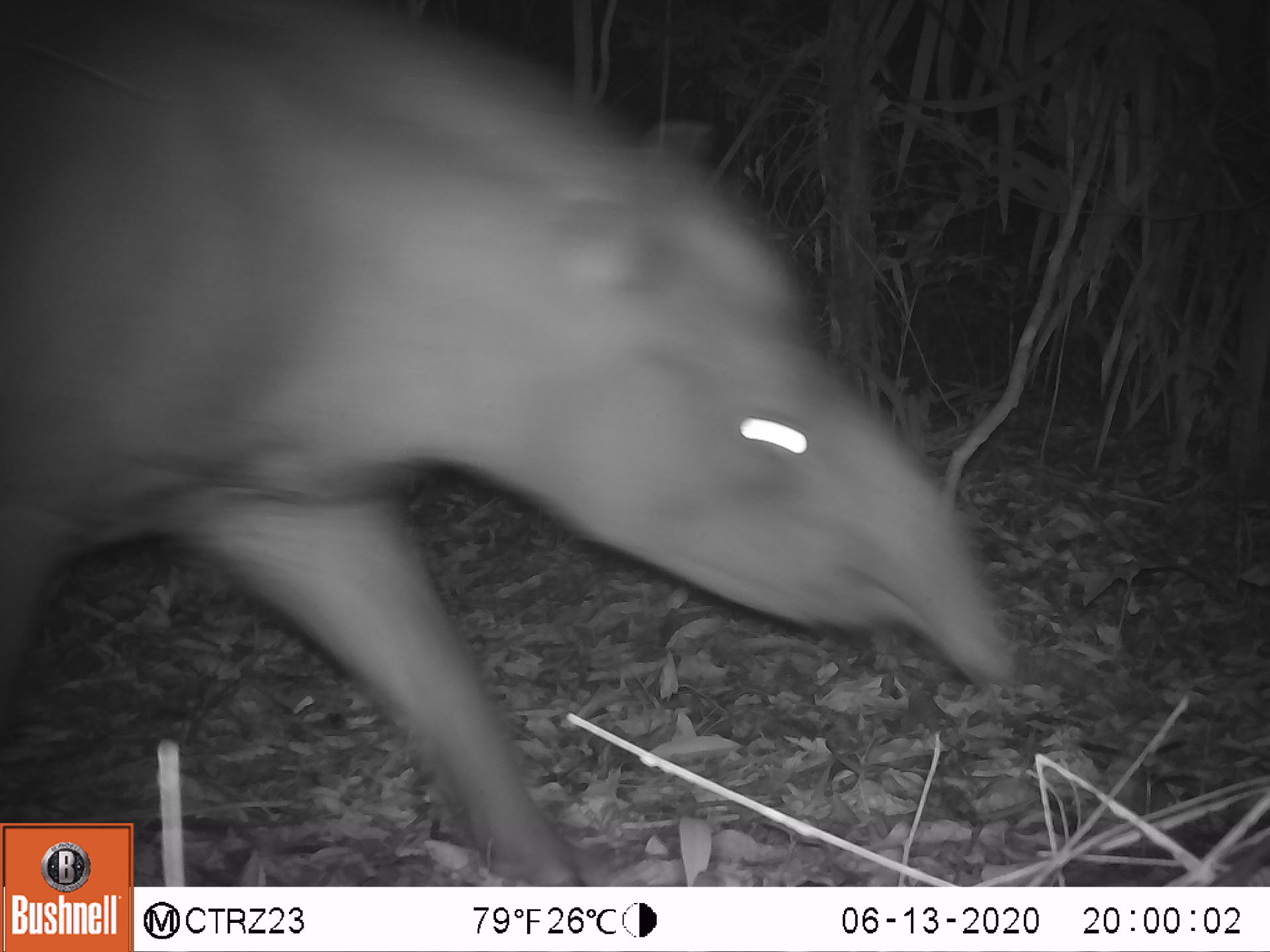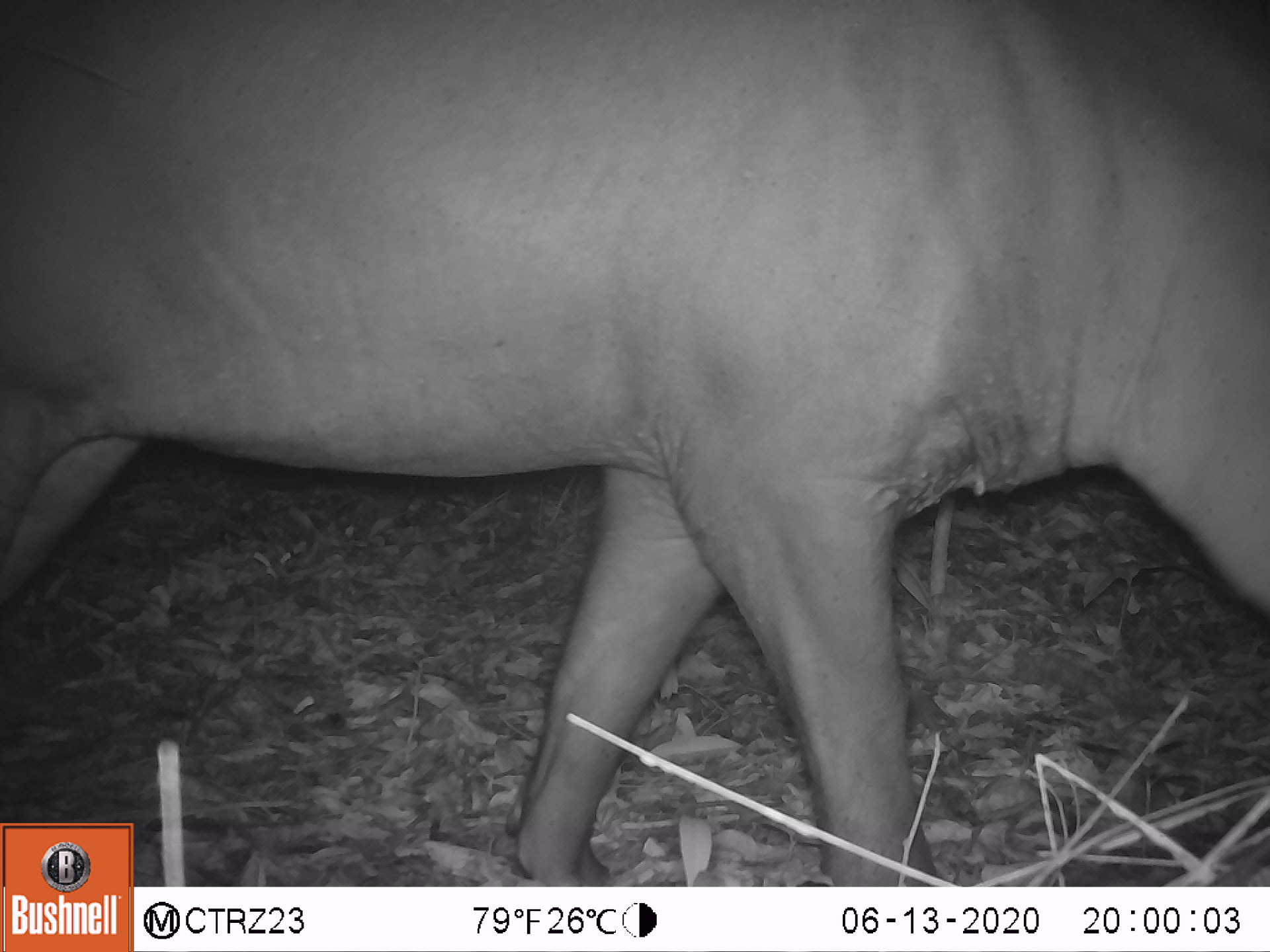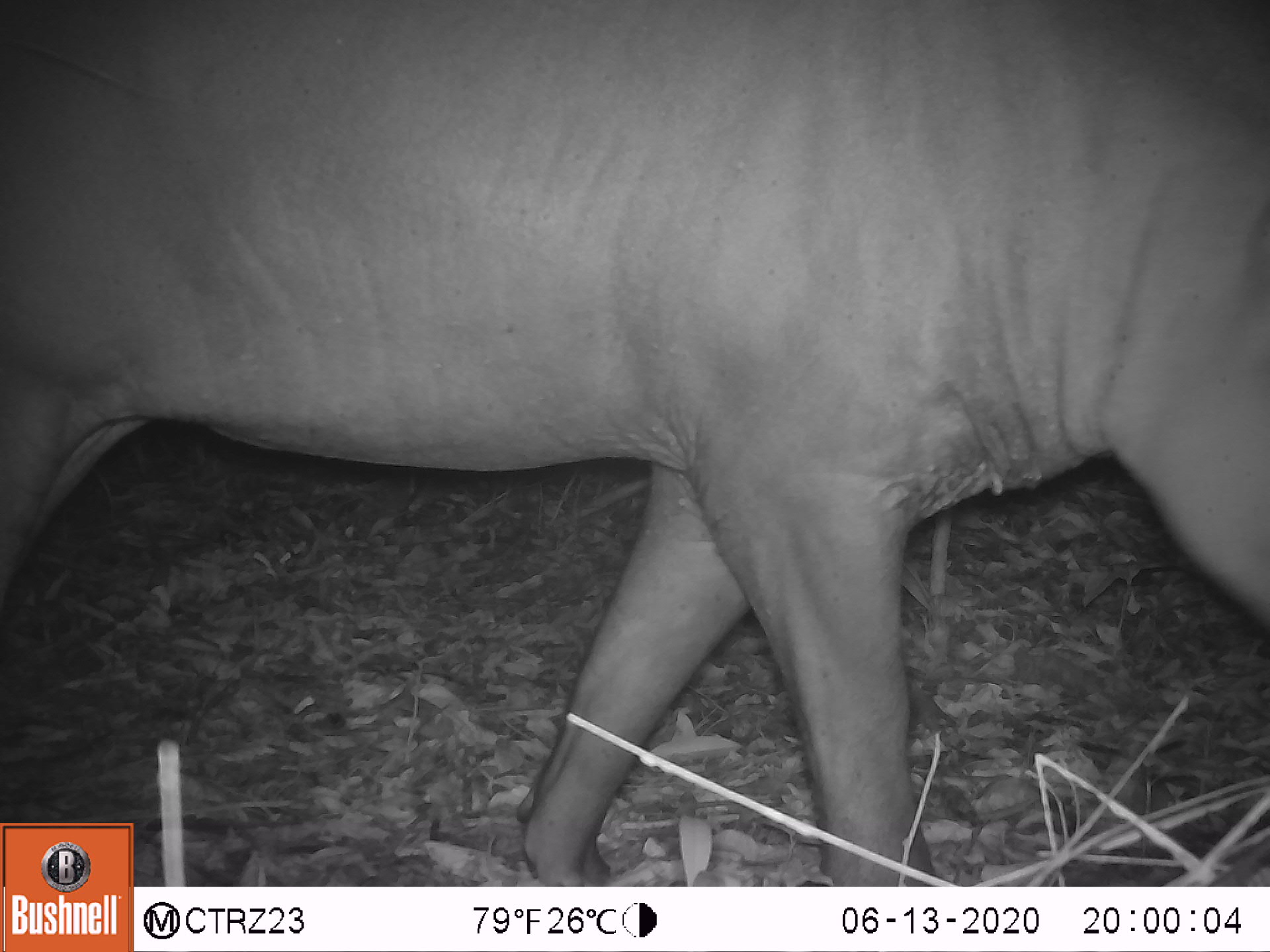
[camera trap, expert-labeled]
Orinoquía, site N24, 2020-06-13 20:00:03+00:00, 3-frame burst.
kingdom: Animalia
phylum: Chordata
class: Mammalia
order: Perissodactyla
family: Tapiridae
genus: Tapirus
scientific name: Tapirus terrestris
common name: lowland tapir